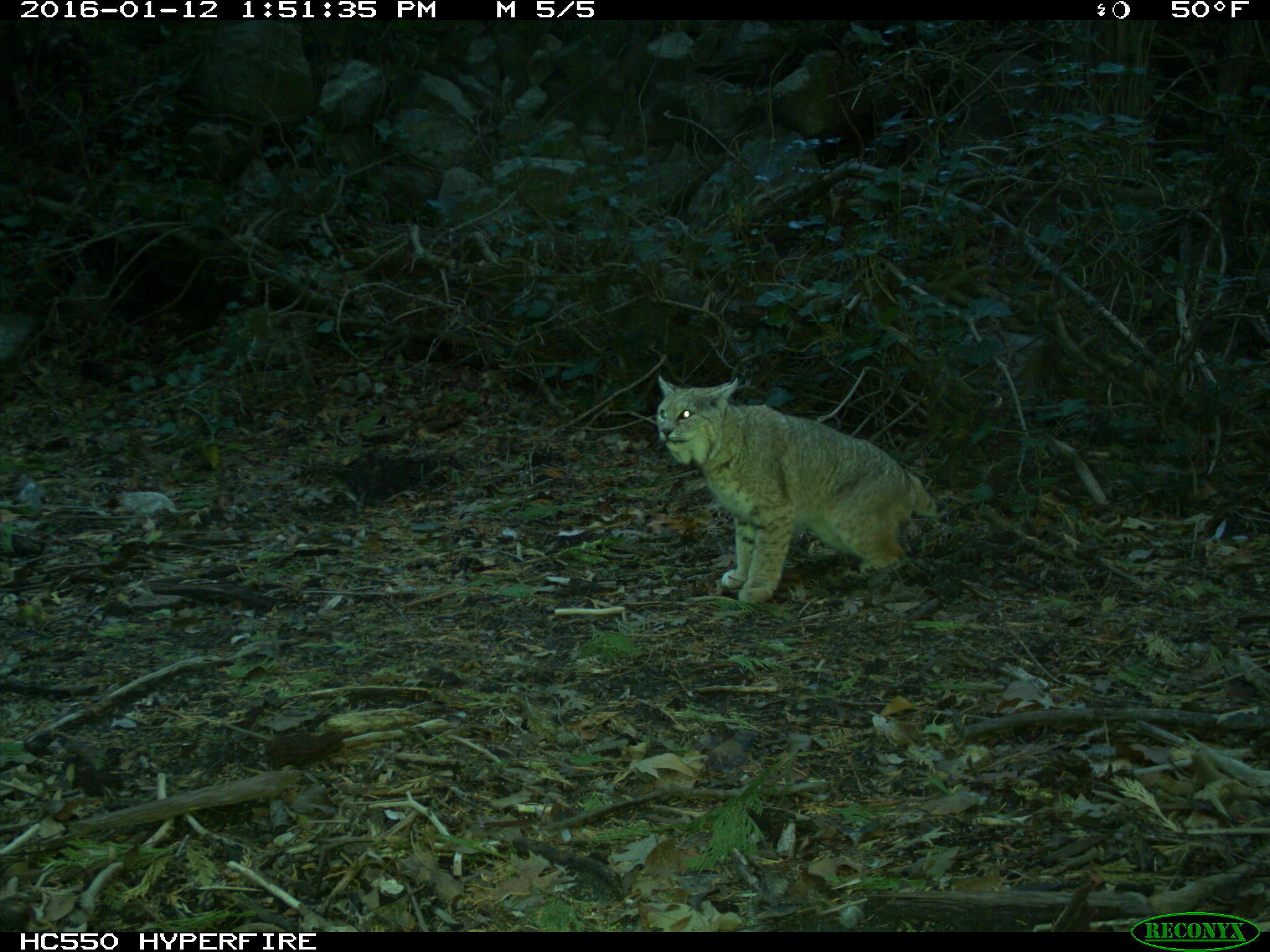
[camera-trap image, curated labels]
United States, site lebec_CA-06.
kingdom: Animalia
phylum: Chordata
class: Mammalia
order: Carnivora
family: Felidae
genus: Lynx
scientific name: Lynx rufus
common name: bobcat